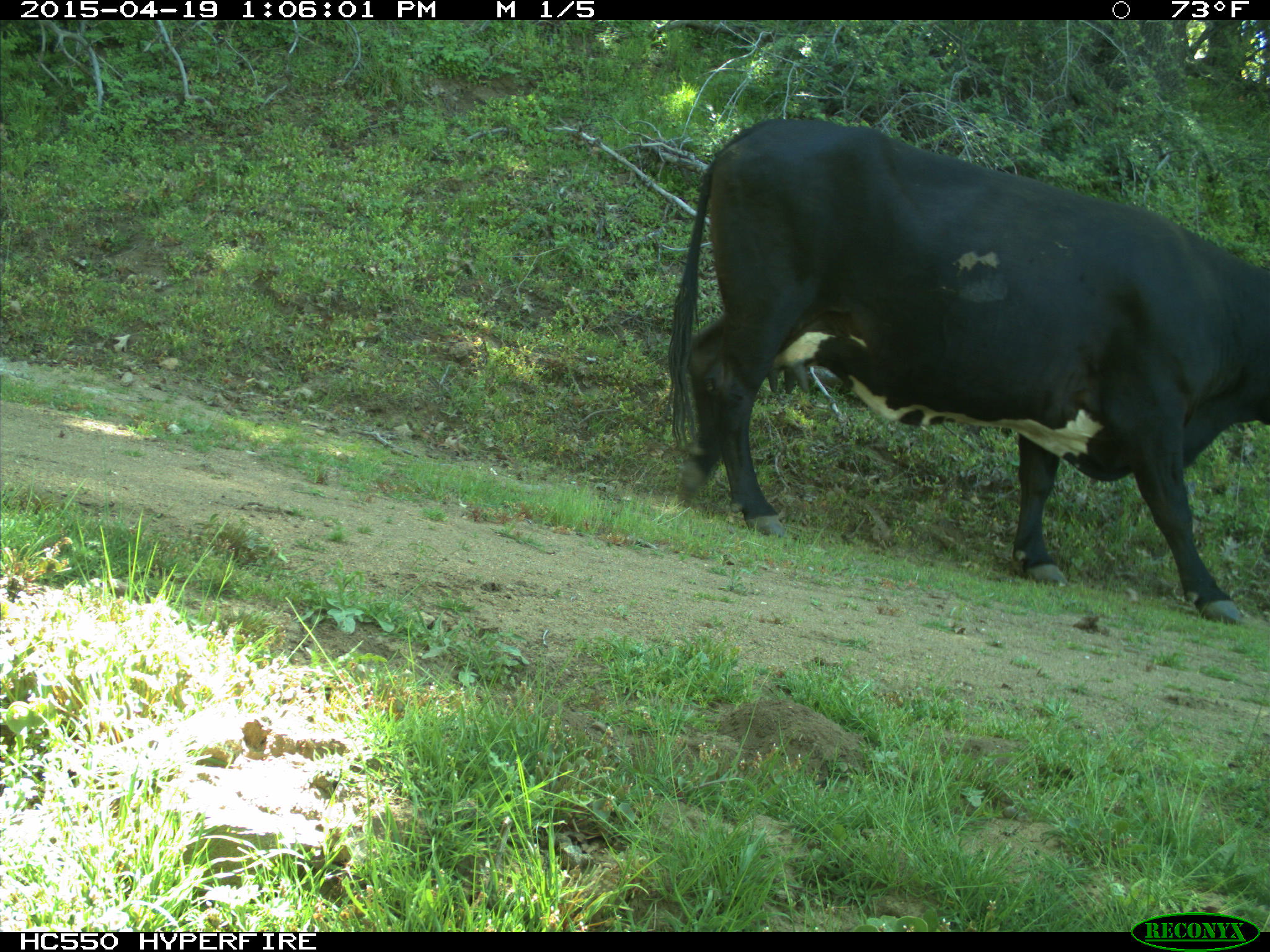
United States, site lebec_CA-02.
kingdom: Animalia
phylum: Chordata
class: Mammalia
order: Artiodactyla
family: Bovidae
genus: Bos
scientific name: Bos taurus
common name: domestic cow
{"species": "Bos taurus (domestic cow)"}